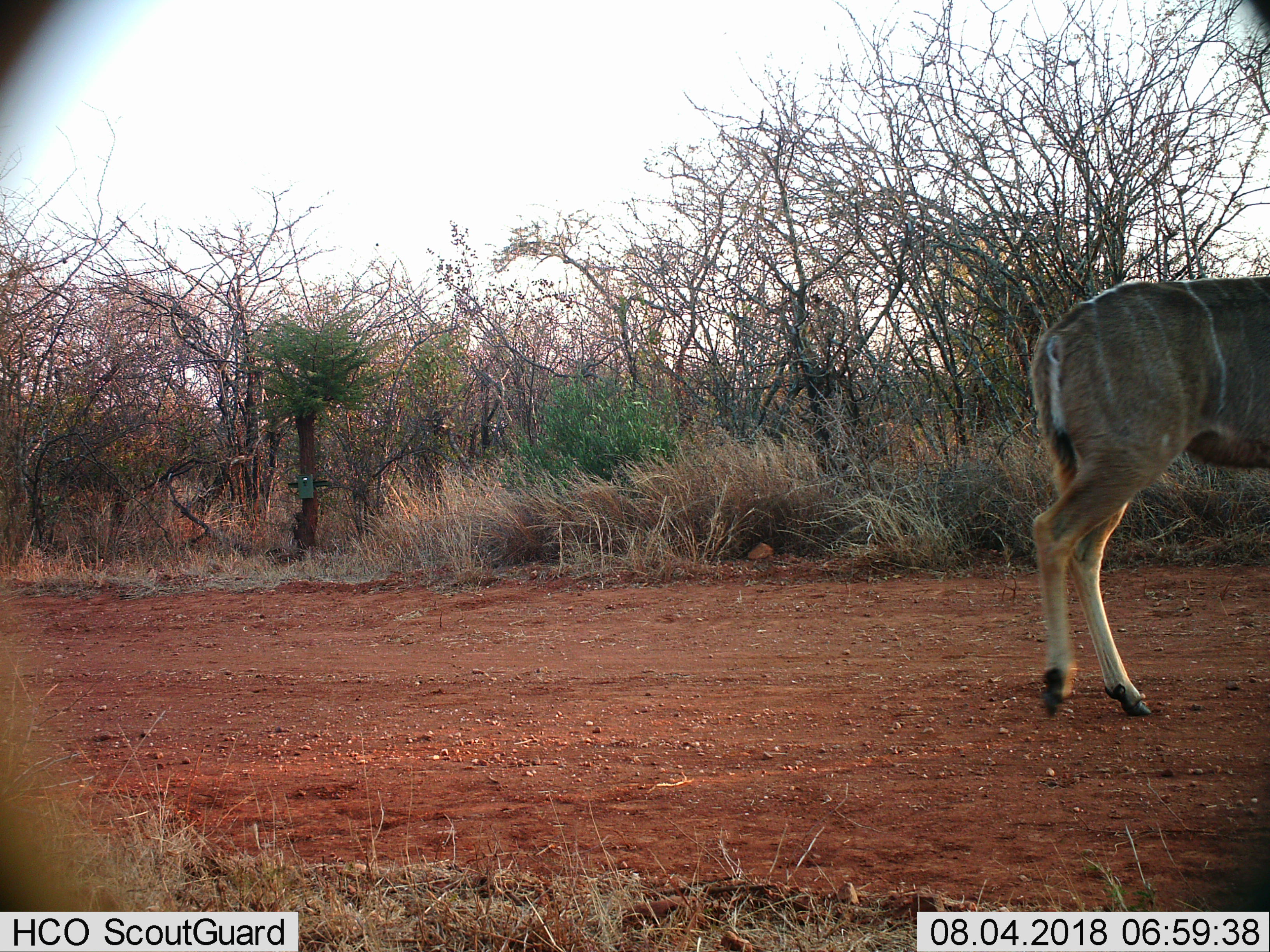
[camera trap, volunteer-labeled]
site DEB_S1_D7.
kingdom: Animalia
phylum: Chordata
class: Mammalia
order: Artiodactyla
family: Bovidae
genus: Tragelaphus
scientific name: Tragelaphus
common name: kudu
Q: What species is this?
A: Kudu (Tragelaphus).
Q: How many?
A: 1.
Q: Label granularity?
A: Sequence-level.